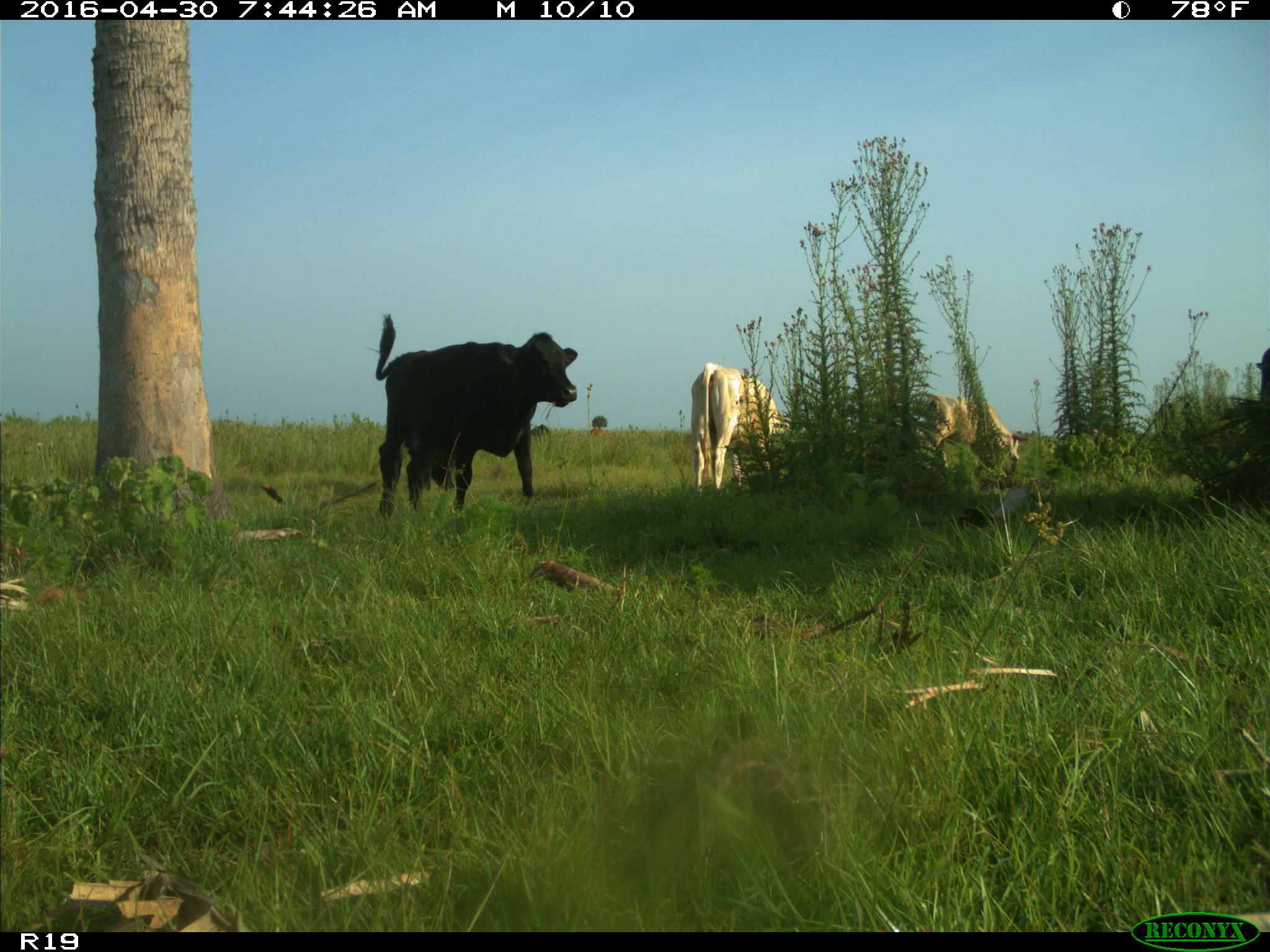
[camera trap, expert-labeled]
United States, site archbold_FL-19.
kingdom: Animalia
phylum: Chordata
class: Mammalia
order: Artiodactyla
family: Bovidae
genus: Bos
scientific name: Bos taurus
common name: domestic cow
Bos taurus (domestic cow).